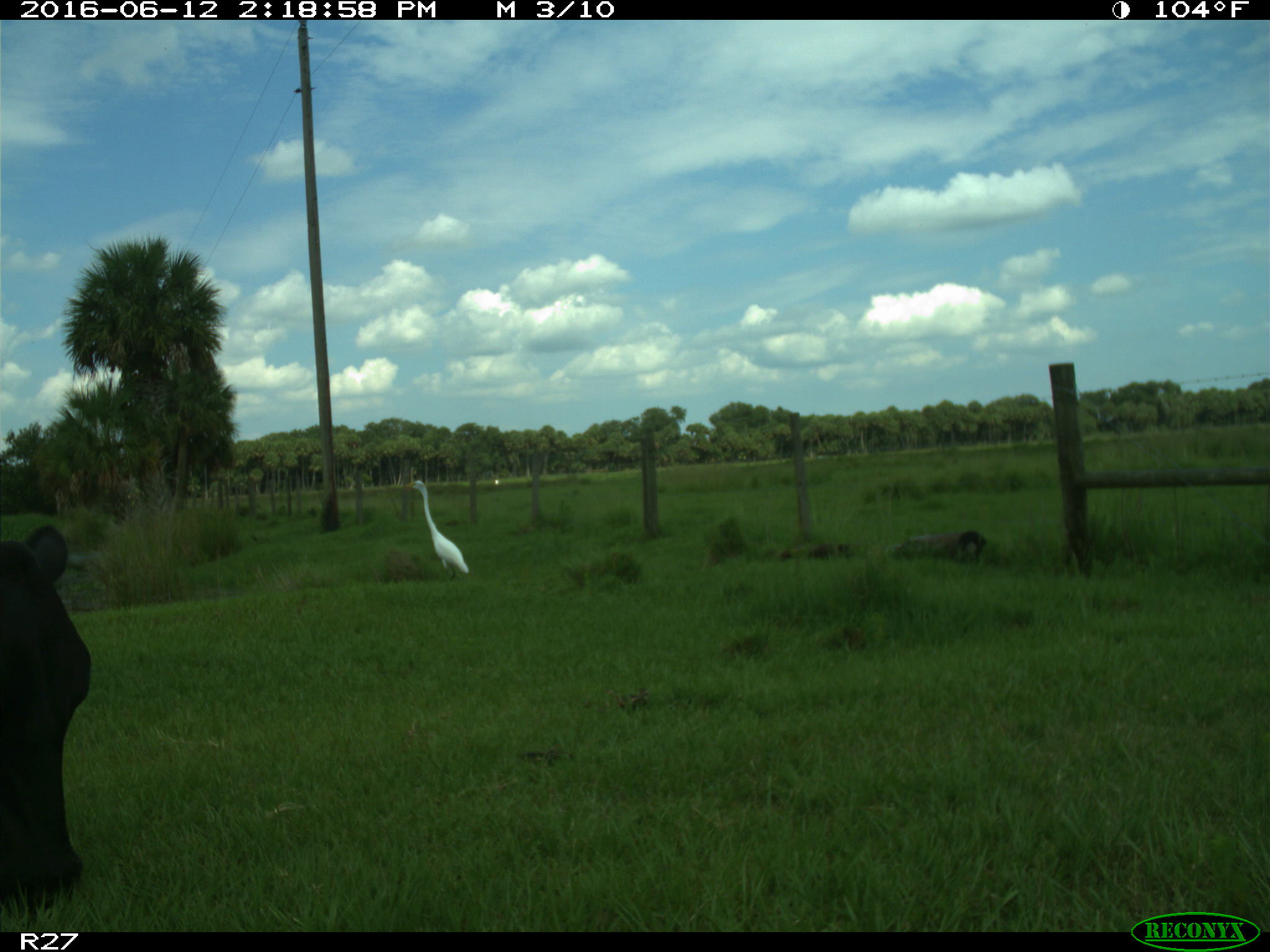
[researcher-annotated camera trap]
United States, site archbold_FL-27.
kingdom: Animalia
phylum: Chordata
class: Mammalia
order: Artiodactyla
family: Bovidae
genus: Bos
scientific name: Bos taurus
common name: domestic cow